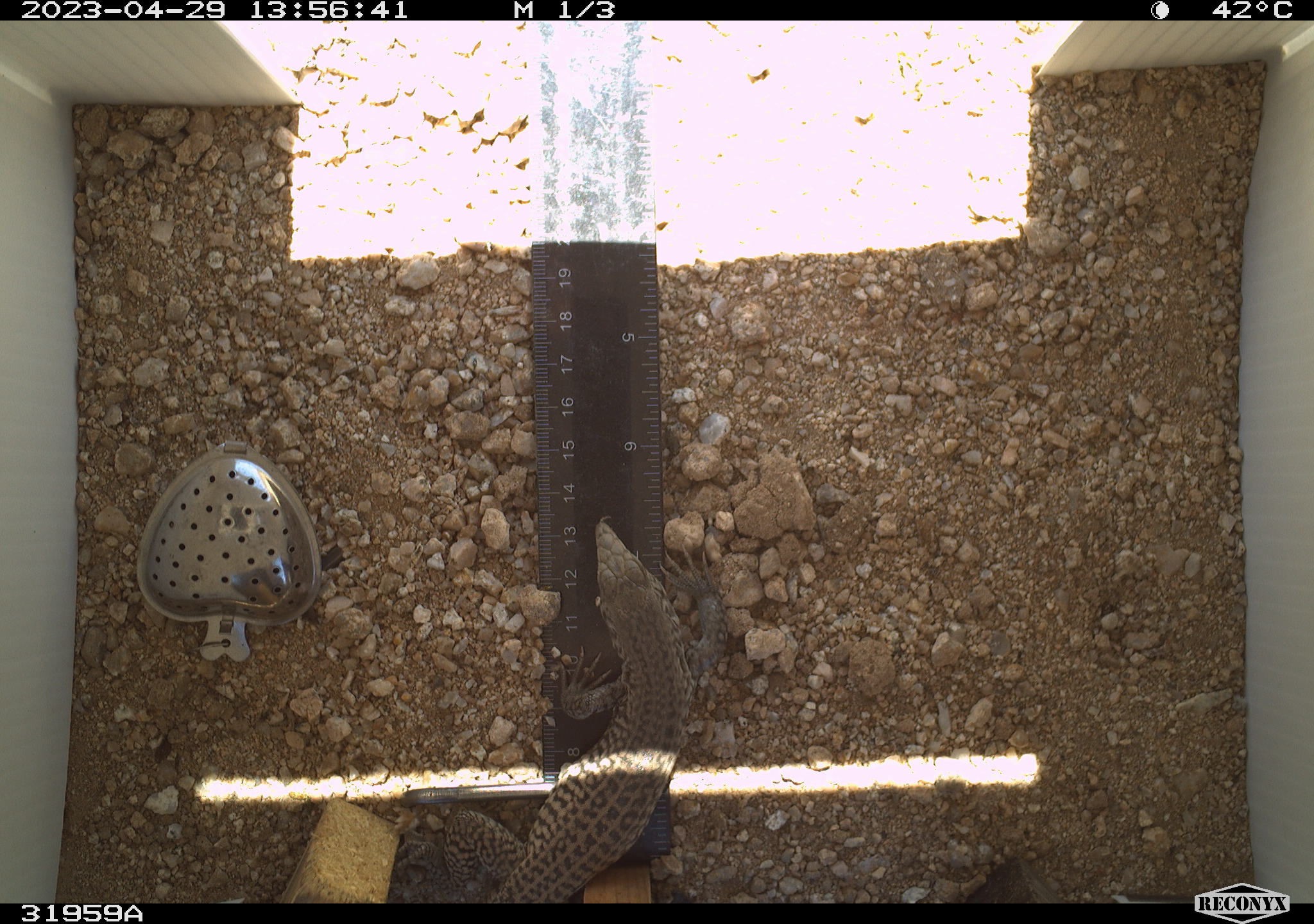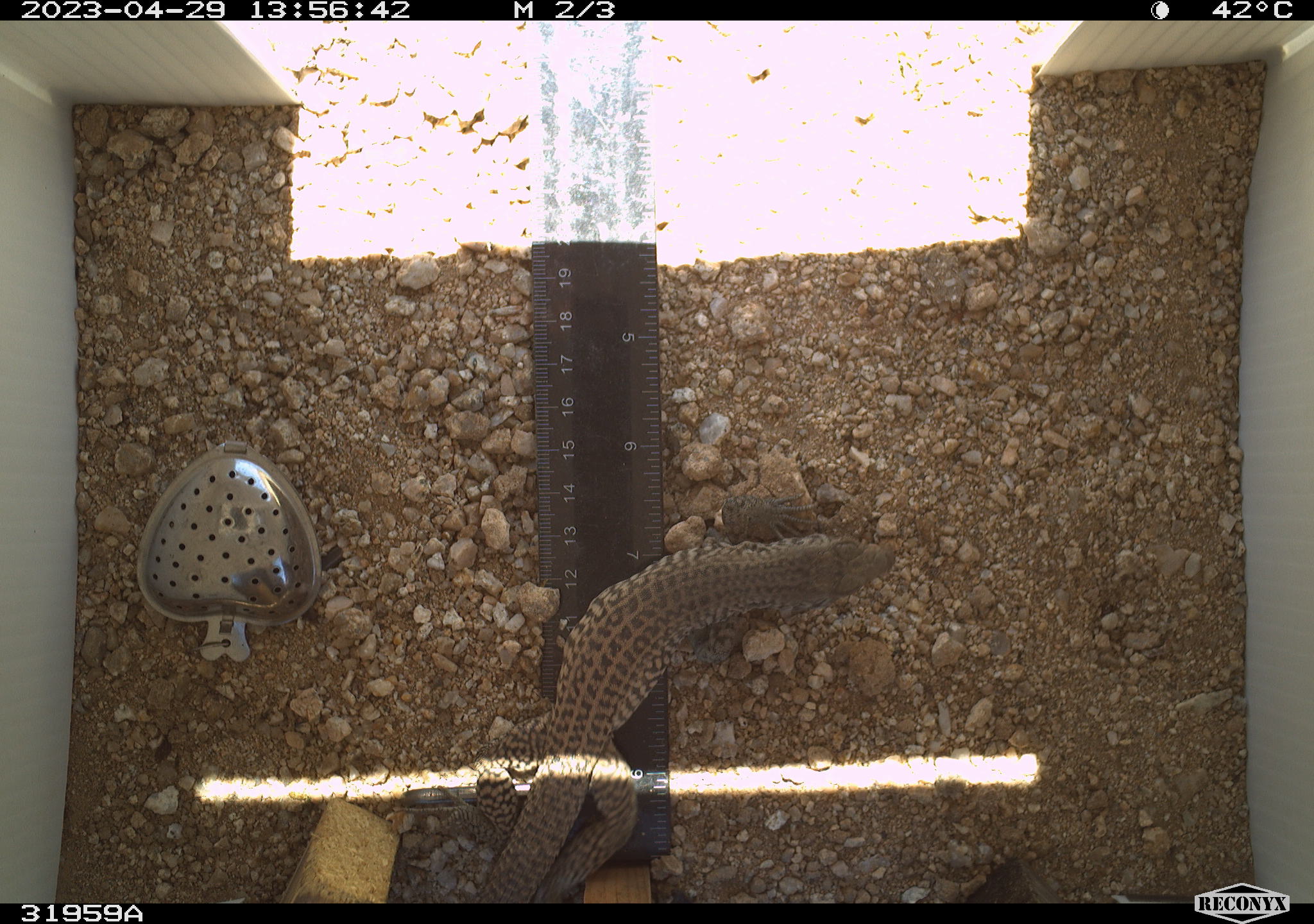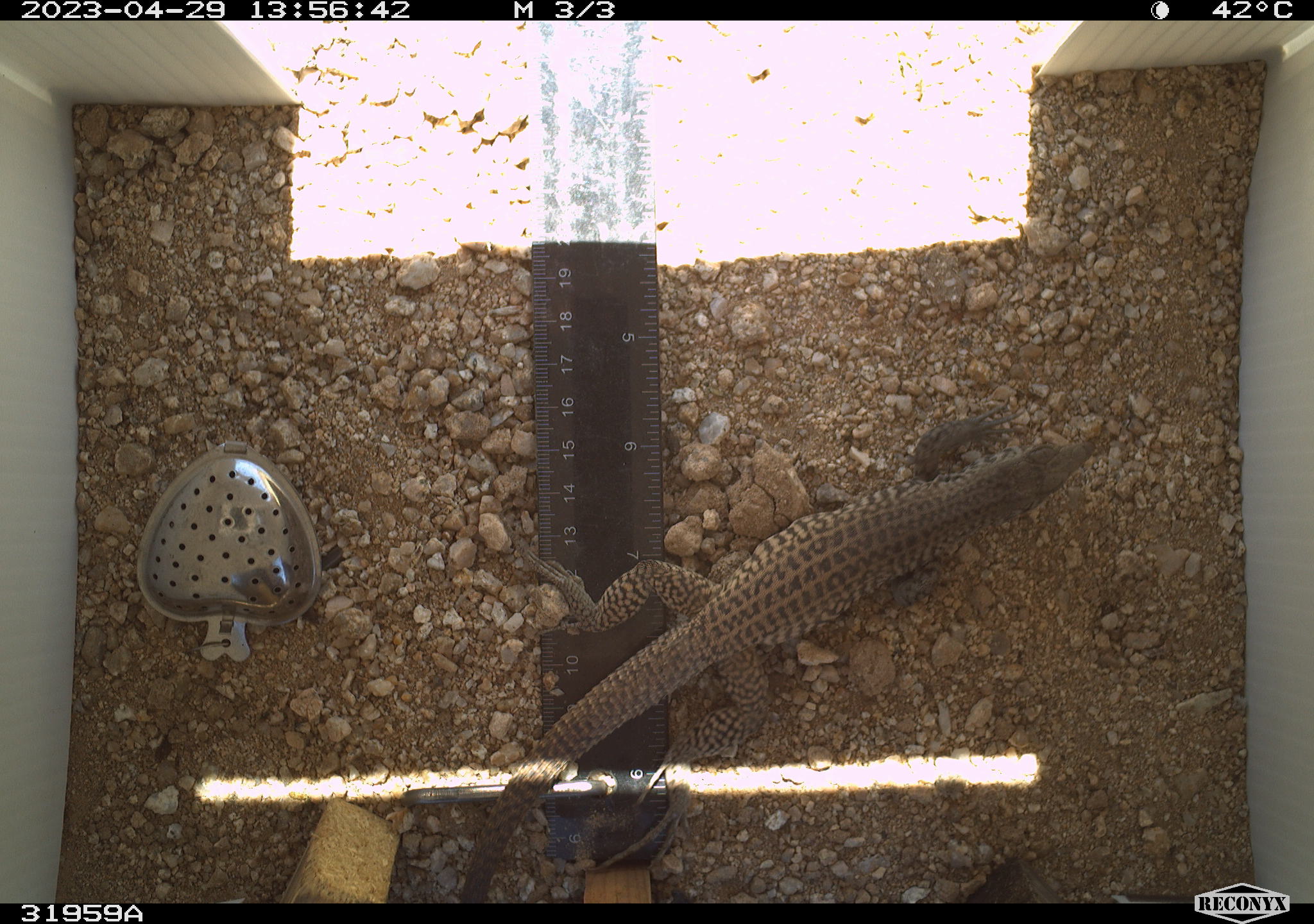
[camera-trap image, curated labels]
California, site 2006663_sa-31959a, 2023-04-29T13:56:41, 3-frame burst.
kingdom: Animalia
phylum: Chordata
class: Reptilia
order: Squamata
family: Teiidae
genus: Aspidoscelis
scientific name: Aspidoscelis tigris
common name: western whiptail